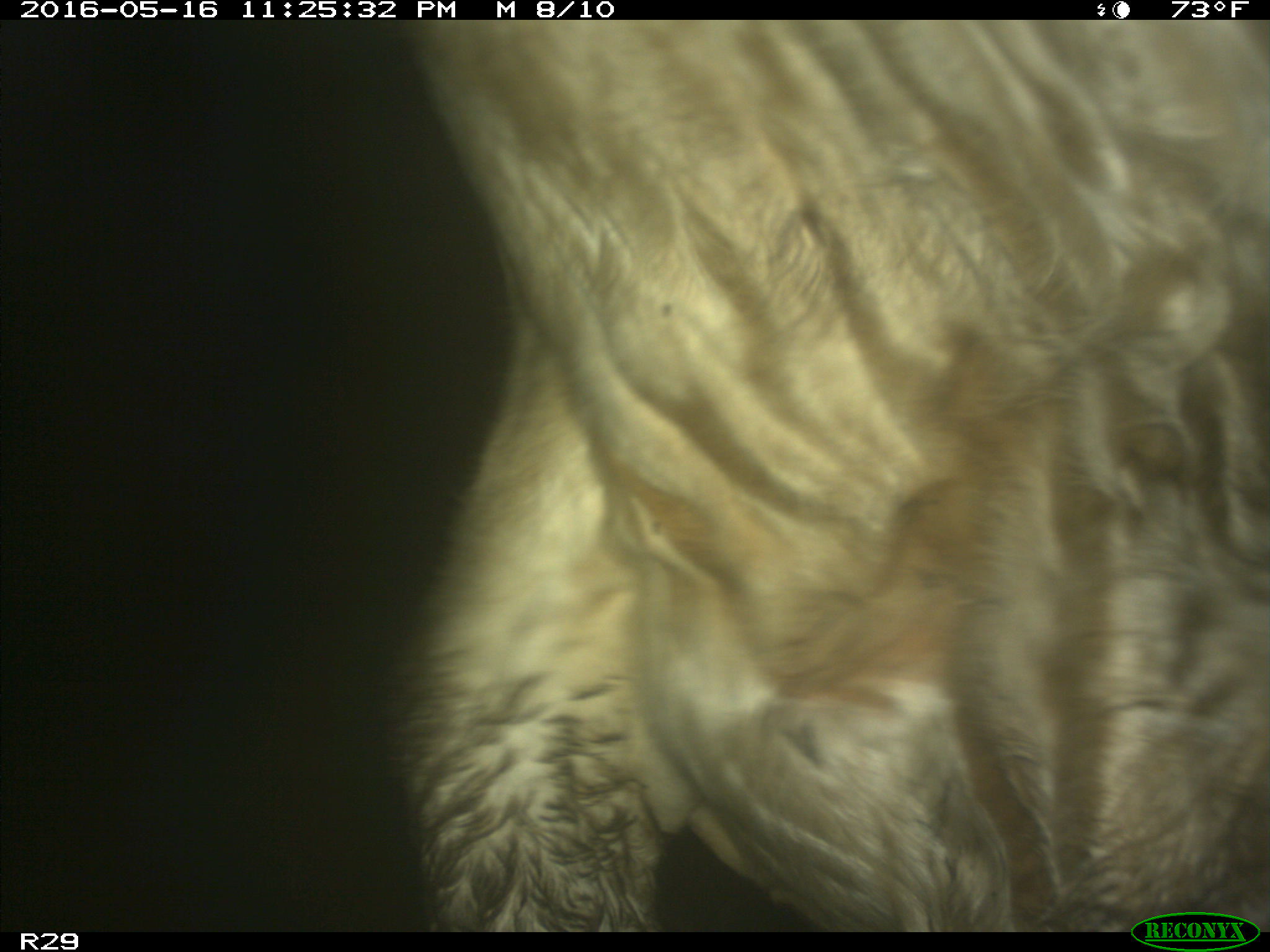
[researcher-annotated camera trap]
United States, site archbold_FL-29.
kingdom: Animalia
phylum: Chordata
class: Mammalia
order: Artiodactyla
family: Bovidae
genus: Bos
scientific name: Bos taurus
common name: domestic cow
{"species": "Bos taurus (domestic cow)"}